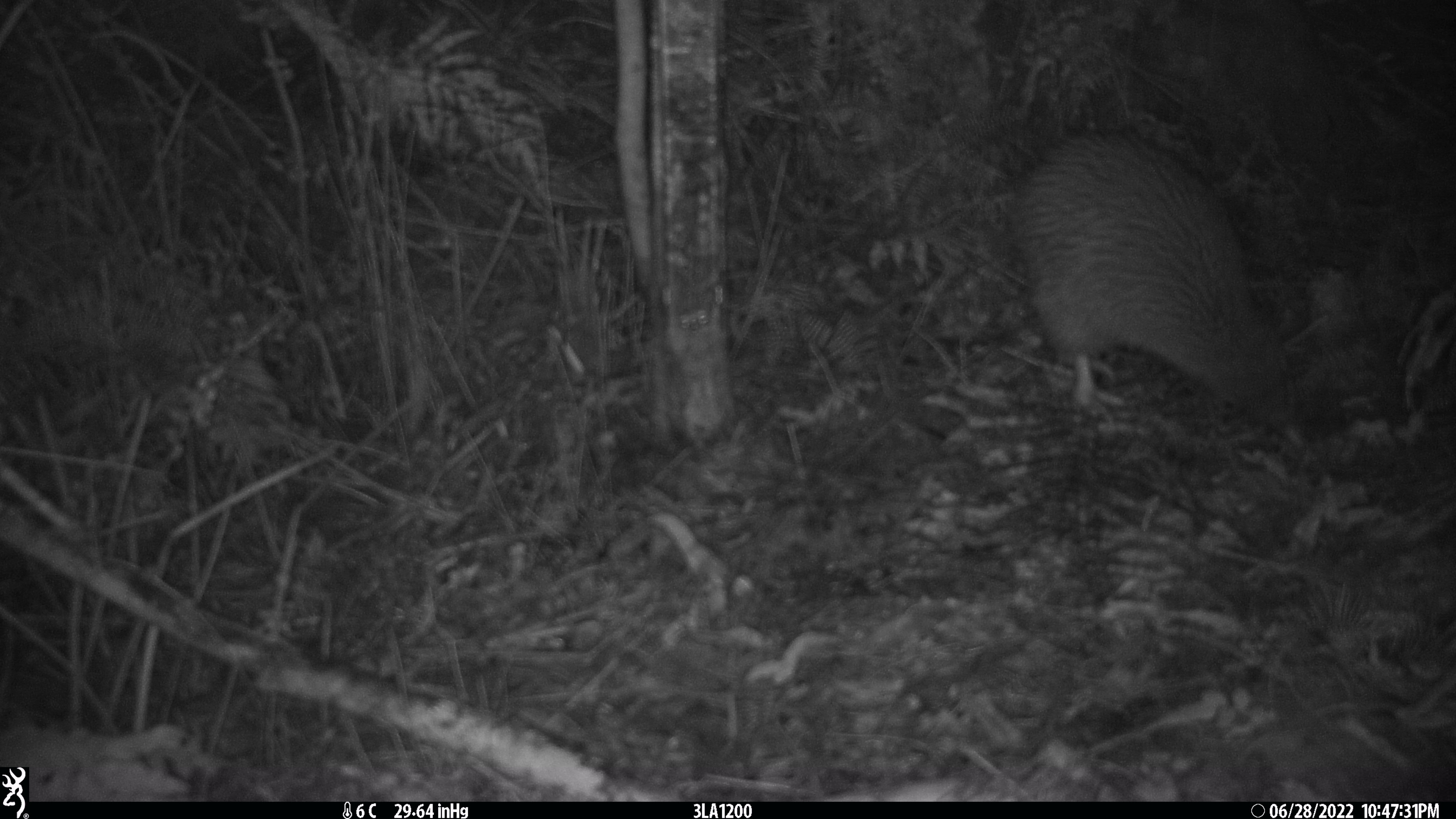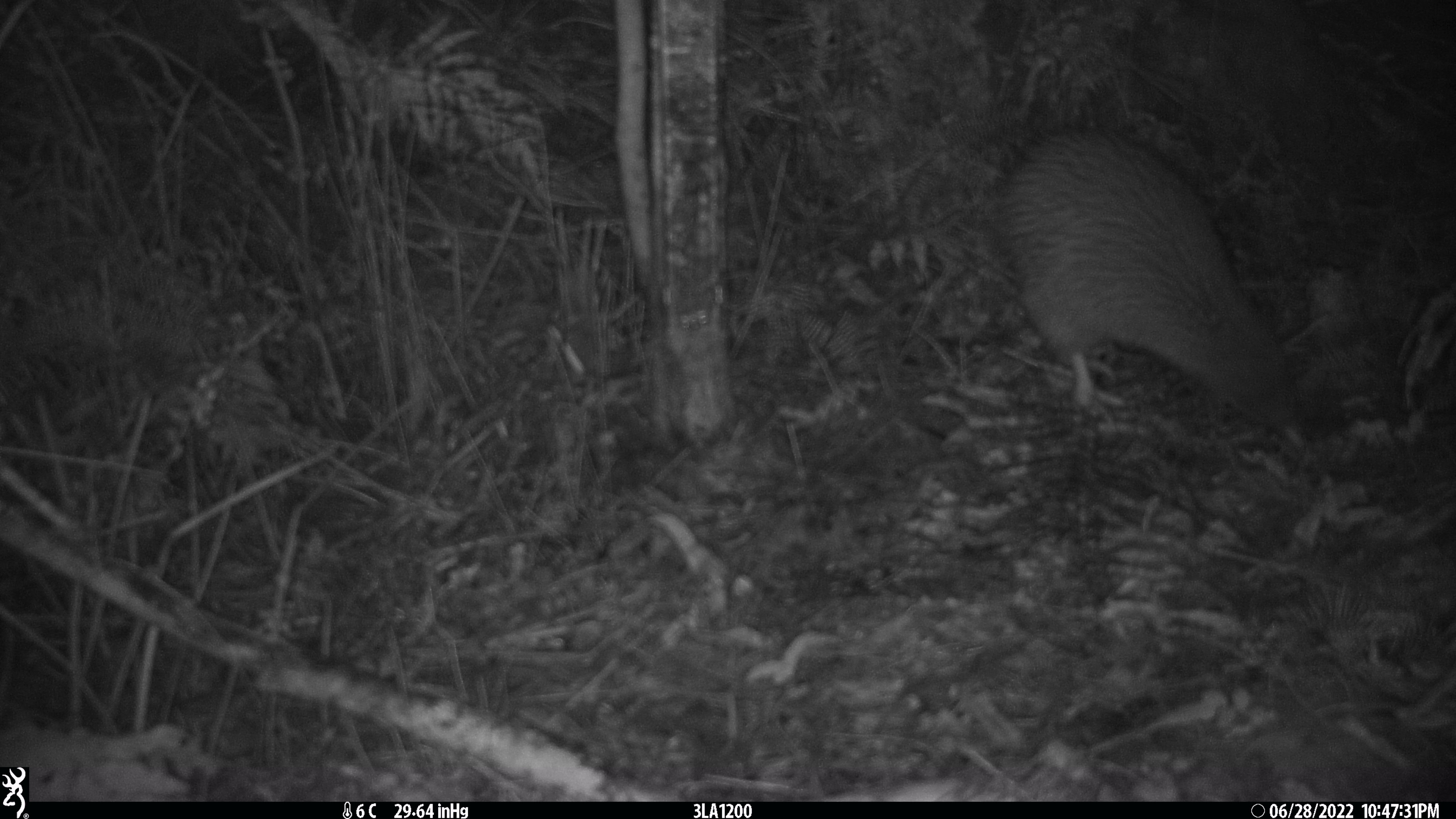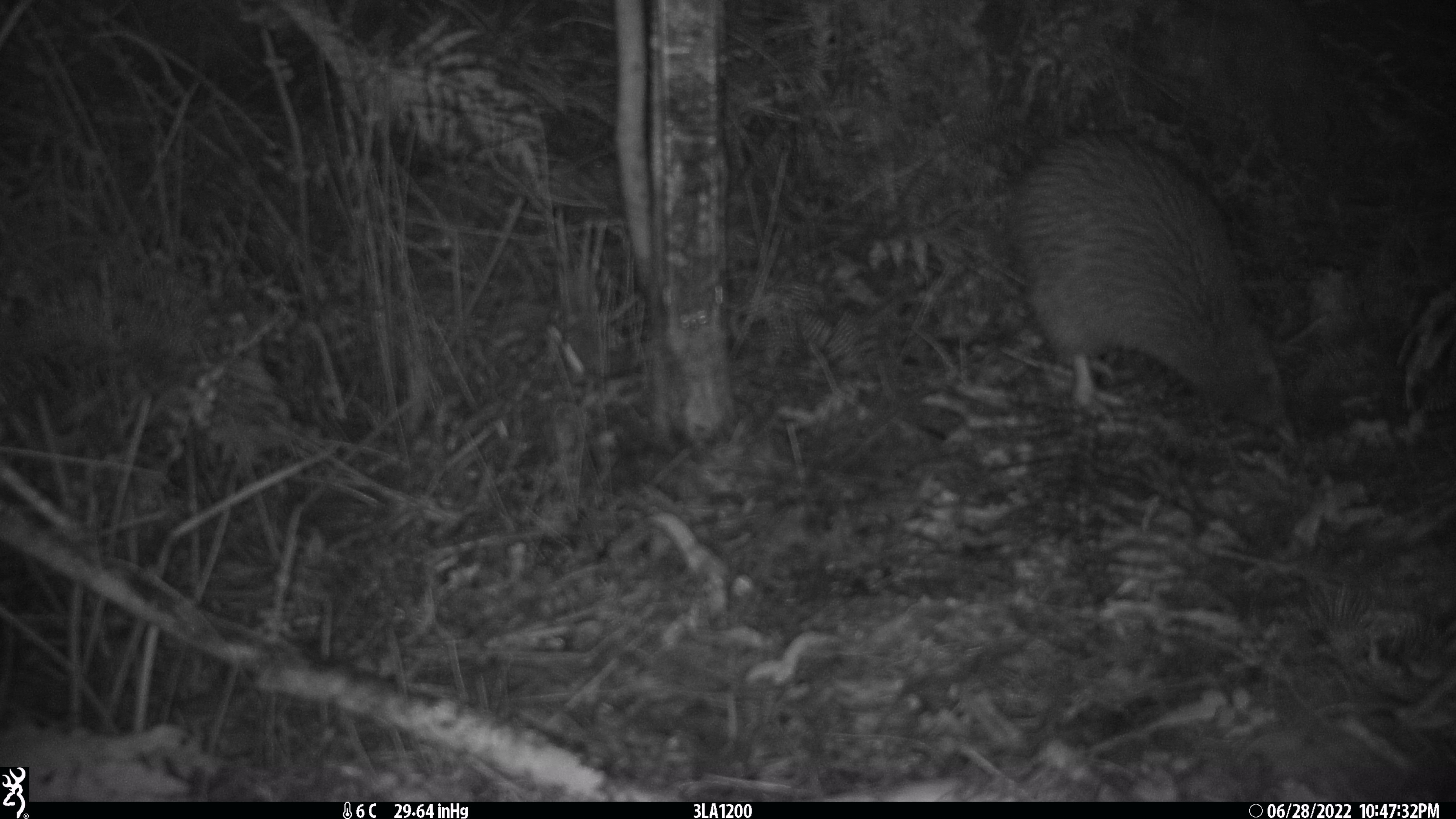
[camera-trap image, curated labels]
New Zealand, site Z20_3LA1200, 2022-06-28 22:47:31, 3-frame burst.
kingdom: Animalia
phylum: Chordata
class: Aves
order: Apterygiformes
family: Apterygidae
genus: Apteryx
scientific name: Apteryx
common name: kiwi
Kiwi (Apteryx).